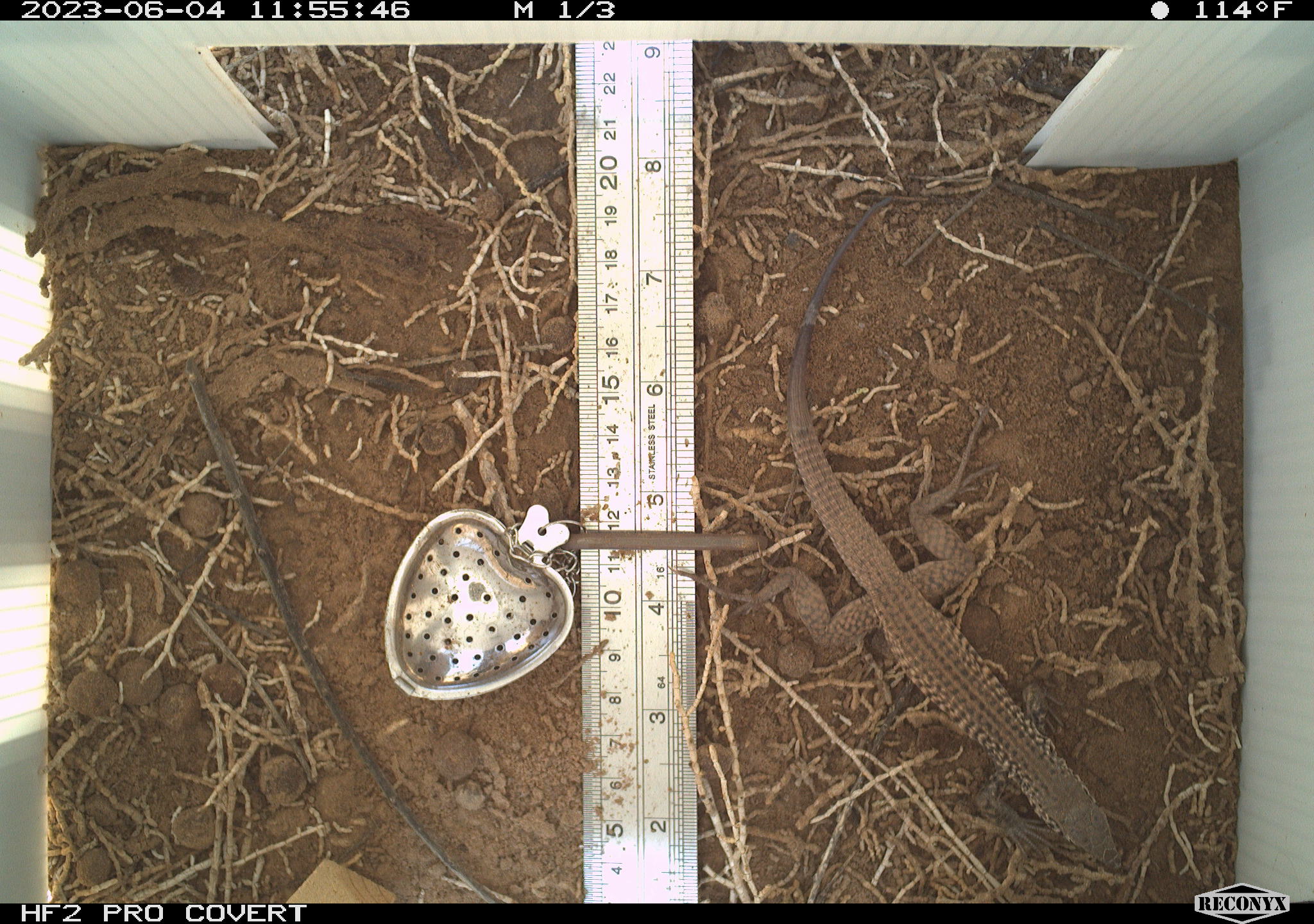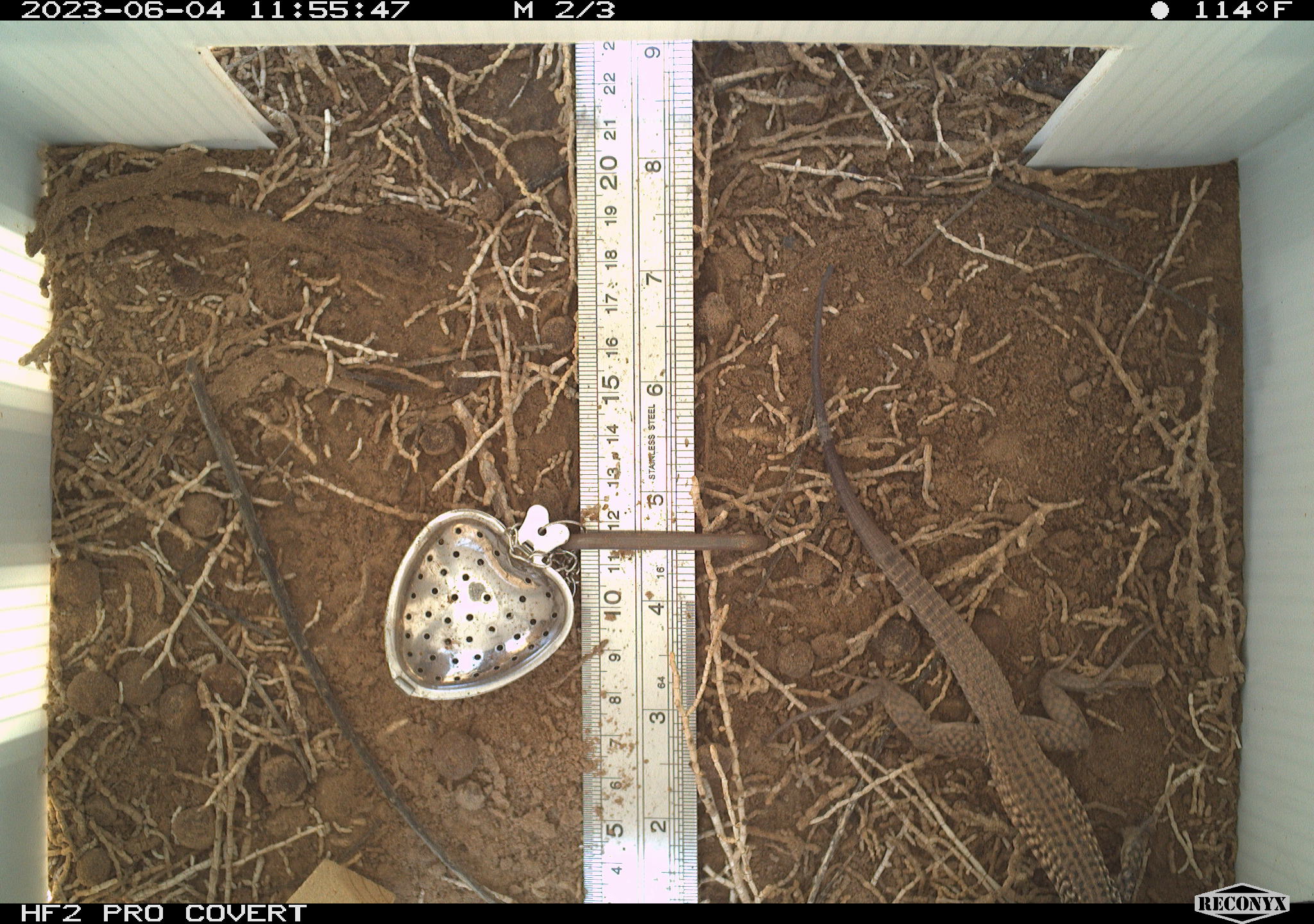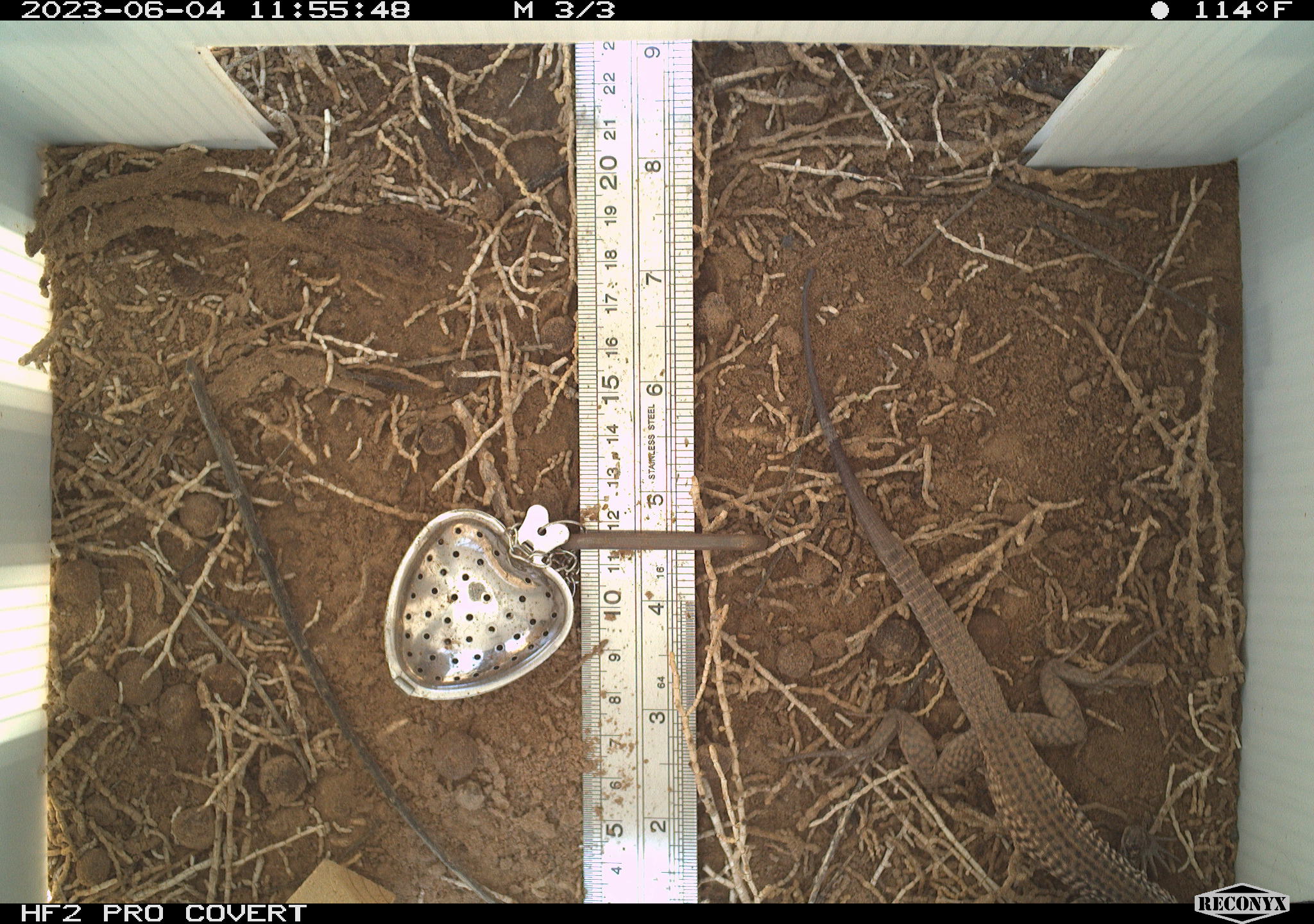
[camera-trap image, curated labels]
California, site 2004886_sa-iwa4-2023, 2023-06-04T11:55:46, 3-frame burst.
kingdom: Animalia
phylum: Chordata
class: Reptilia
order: Squamata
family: Teiidae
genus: Aspidoscelis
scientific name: Aspidoscelis tigris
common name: western whiptail